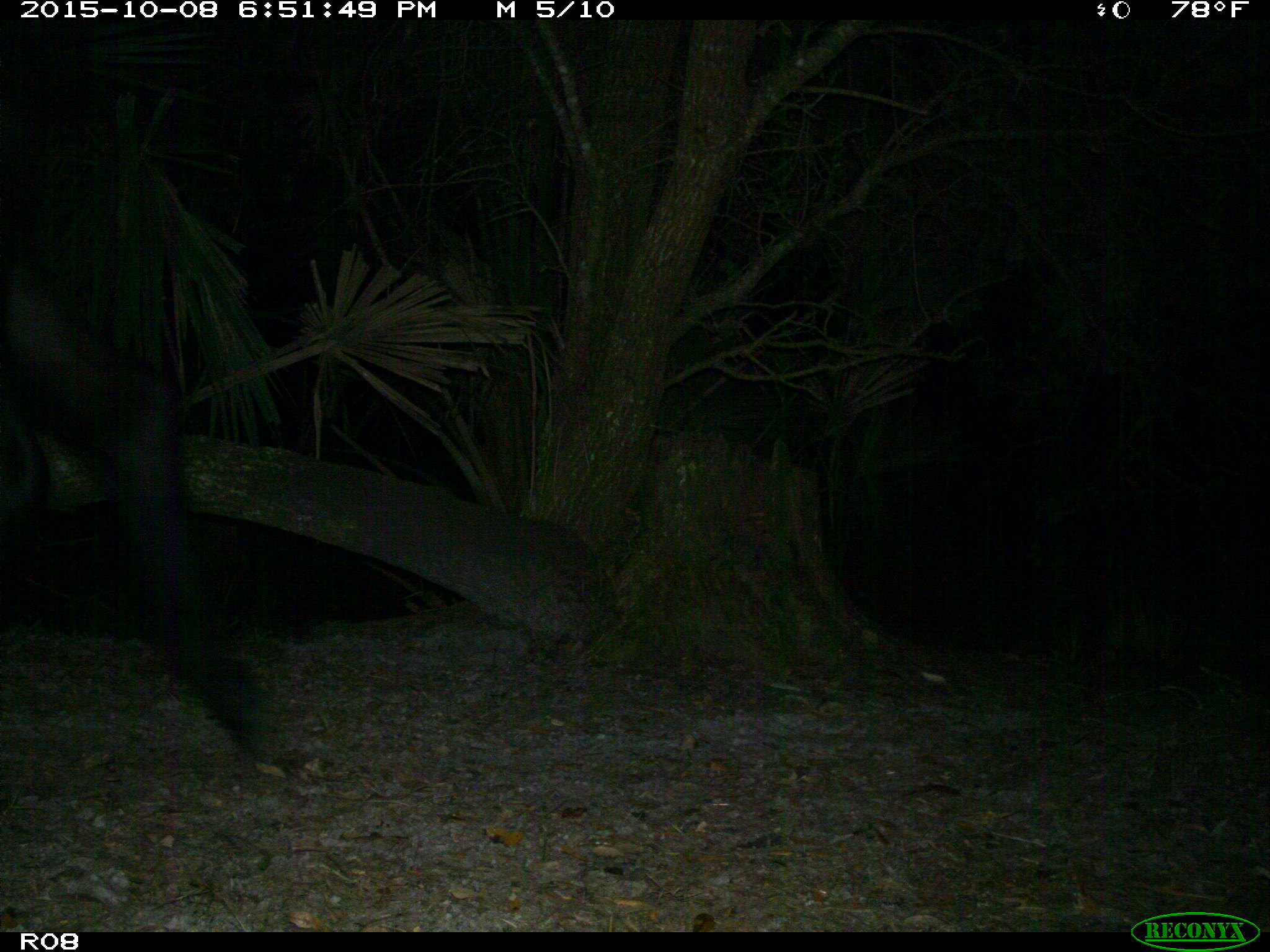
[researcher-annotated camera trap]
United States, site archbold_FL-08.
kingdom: Animalia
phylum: Chordata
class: Mammalia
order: Artiodactyla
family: Bovidae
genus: Bos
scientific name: Bos taurus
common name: domestic cow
Bos taurus (domestic cow).